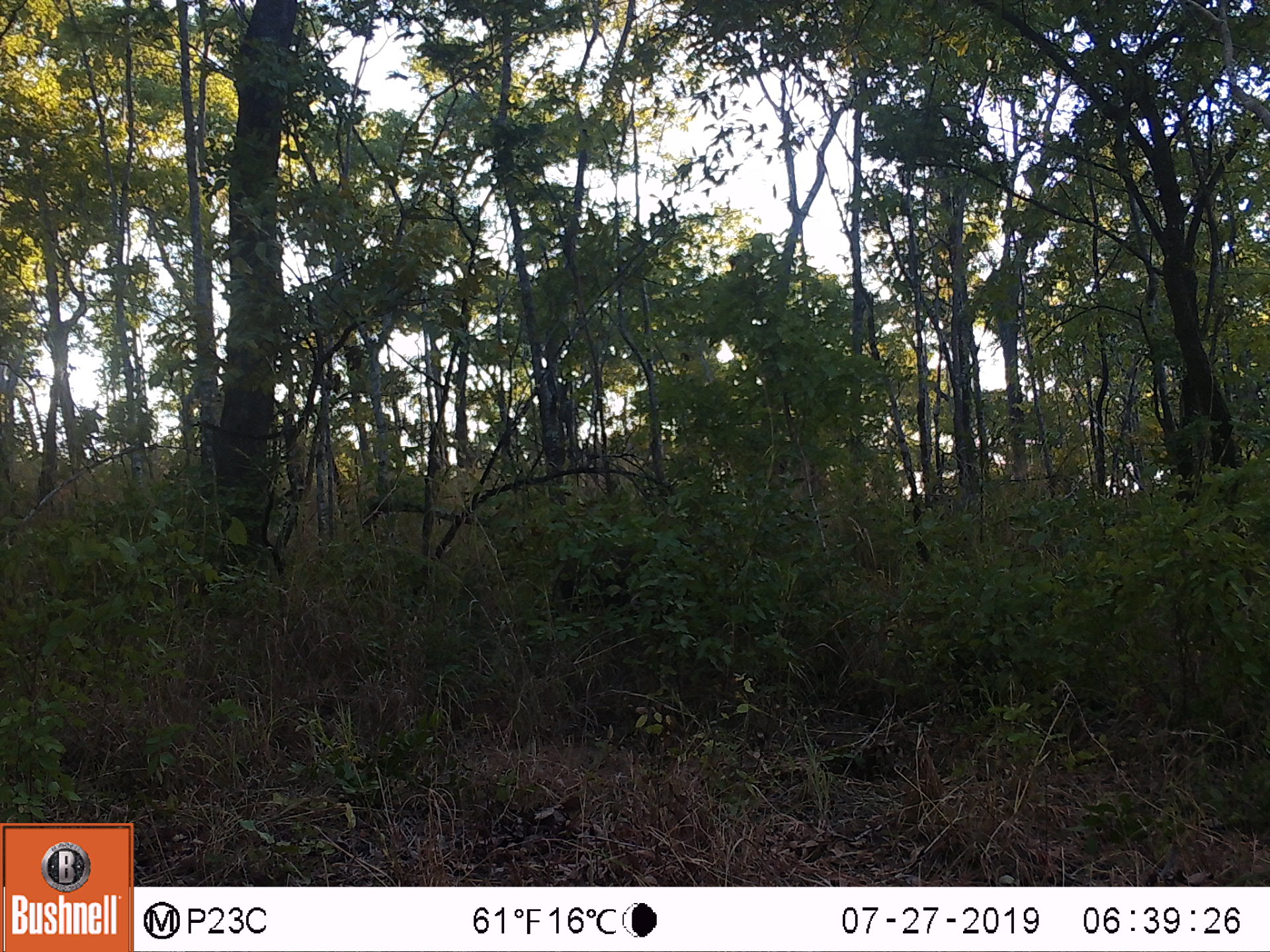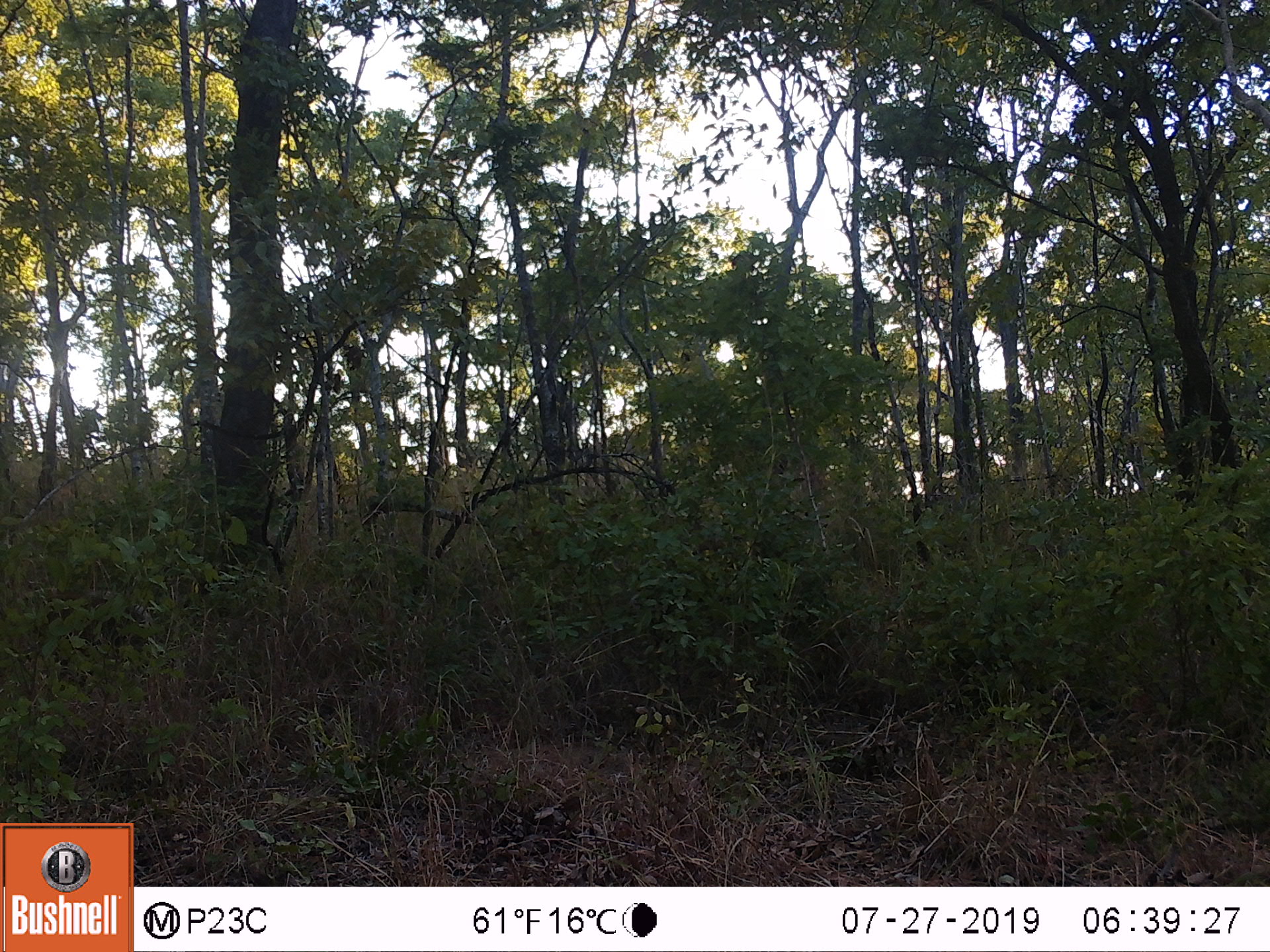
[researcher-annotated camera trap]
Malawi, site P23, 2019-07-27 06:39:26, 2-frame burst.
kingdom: Animalia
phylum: Chordata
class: Mammalia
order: Artiodactyla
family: Suidae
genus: Potamochoerus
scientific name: Potamochoerus larvatus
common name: bushpig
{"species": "bushpig (Potamochoerus larvatus)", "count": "1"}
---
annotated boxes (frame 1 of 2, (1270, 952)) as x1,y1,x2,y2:
bushpig: 549,520,709,643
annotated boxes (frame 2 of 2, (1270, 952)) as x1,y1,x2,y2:
bushpig: 29,590,158,674